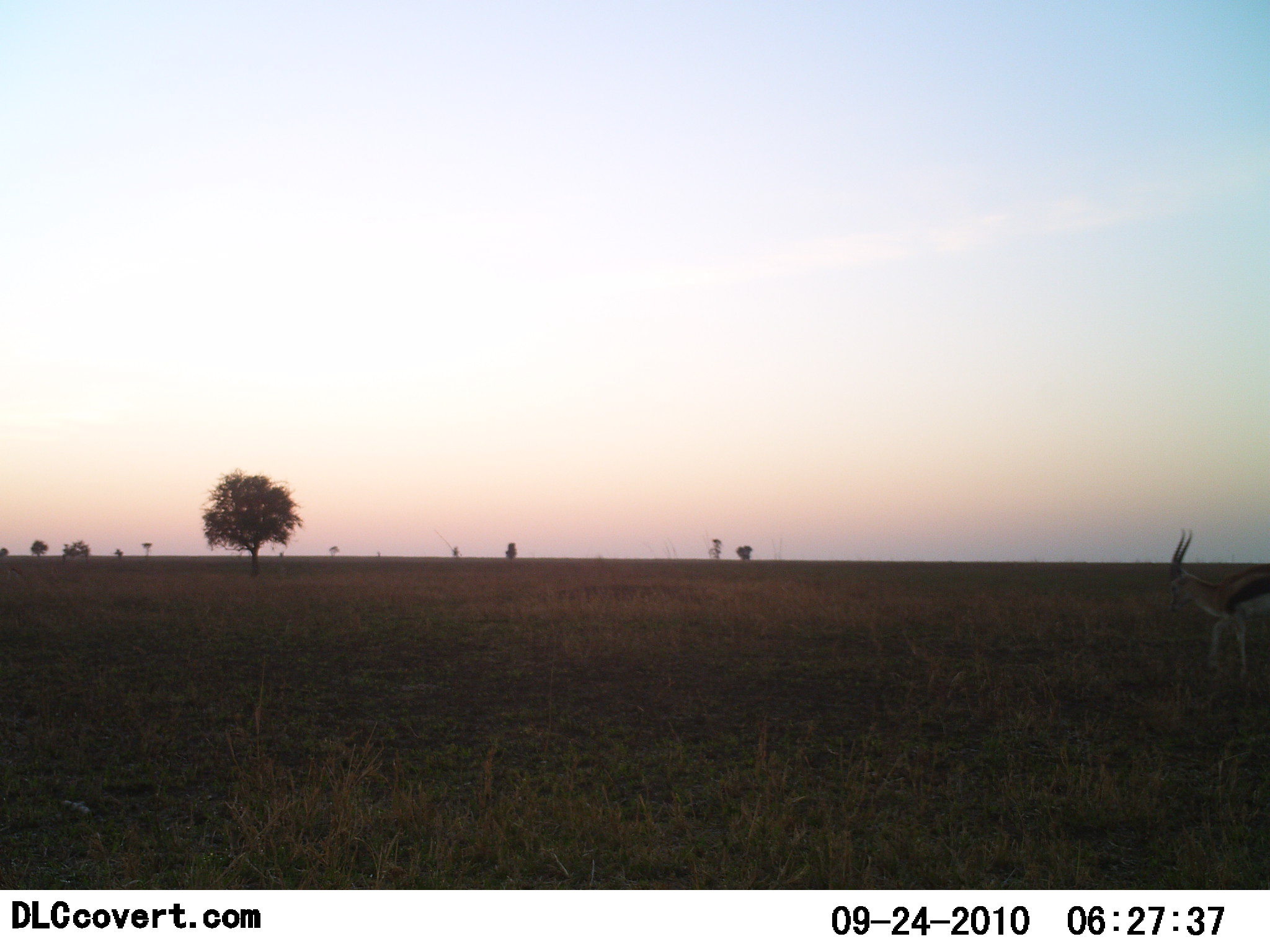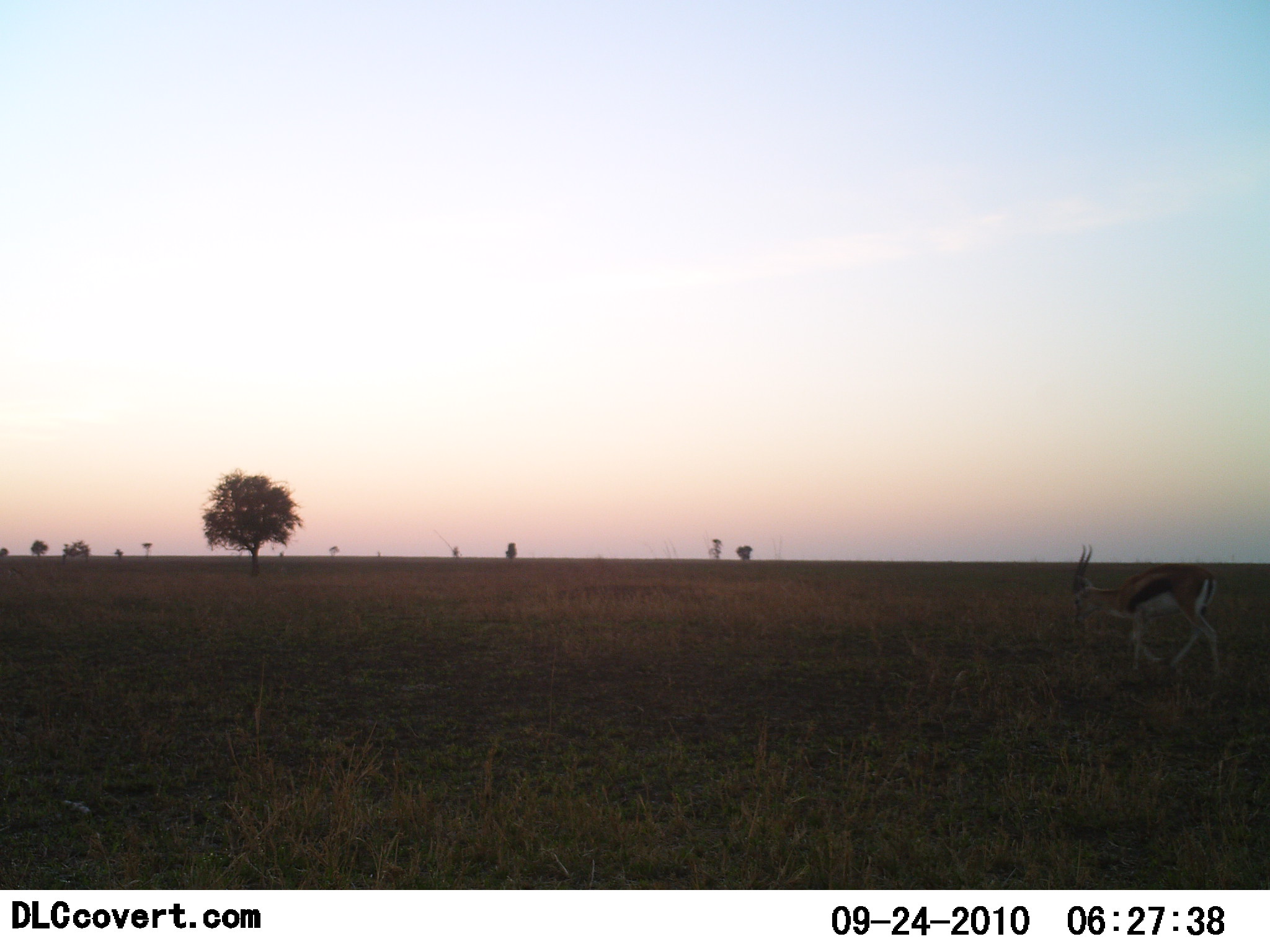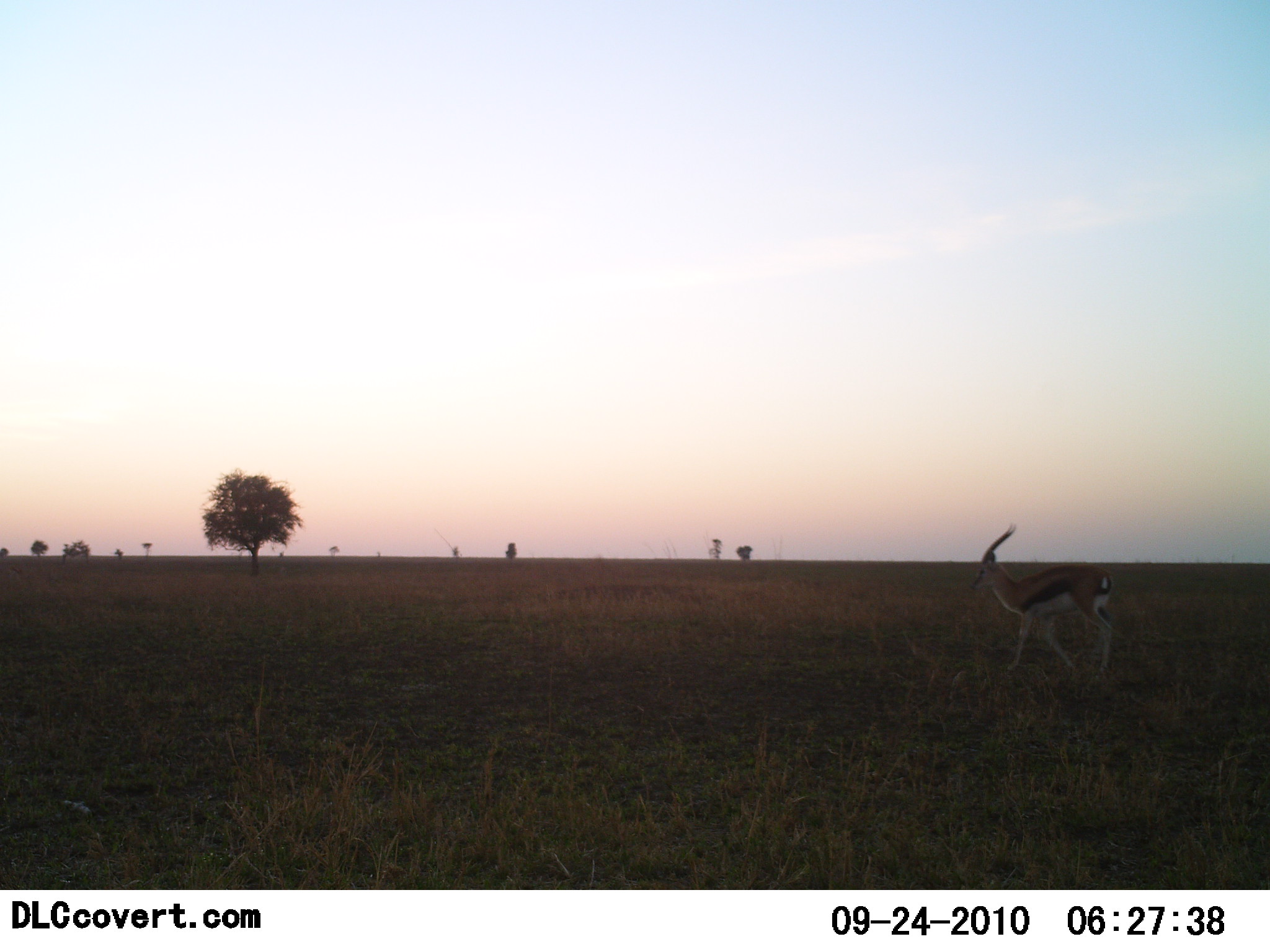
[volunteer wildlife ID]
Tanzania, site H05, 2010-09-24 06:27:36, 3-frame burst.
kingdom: Animalia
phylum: Chordata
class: Mammalia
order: Artiodactyla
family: Bovidae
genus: Eudorcas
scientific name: Eudorcas thomsonii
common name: thomson's gazelle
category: gazellethomsons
Gazellethomsons (thomson's gazelle) (Eudorcas thomsonii), count 1. Behavior (volunteer vote fractions): standing 6%, resting 0%, moving 94%, interacting 0%. Young present (vote fraction): 0%. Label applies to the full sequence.